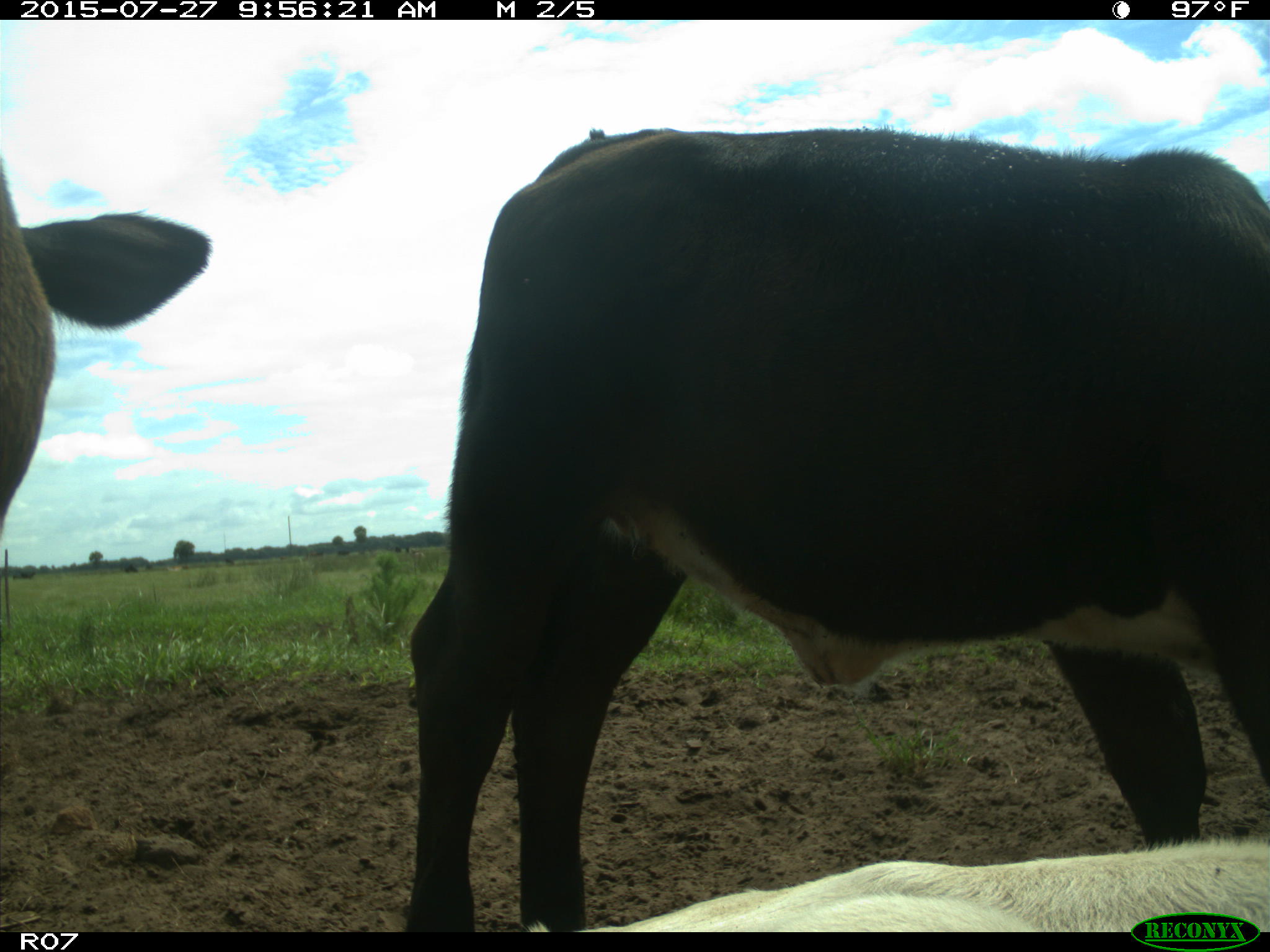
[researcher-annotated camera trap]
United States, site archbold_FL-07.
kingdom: Animalia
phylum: Chordata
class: Mammalia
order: Artiodactyla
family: Bovidae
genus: Bos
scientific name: Bos taurus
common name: domestic cow